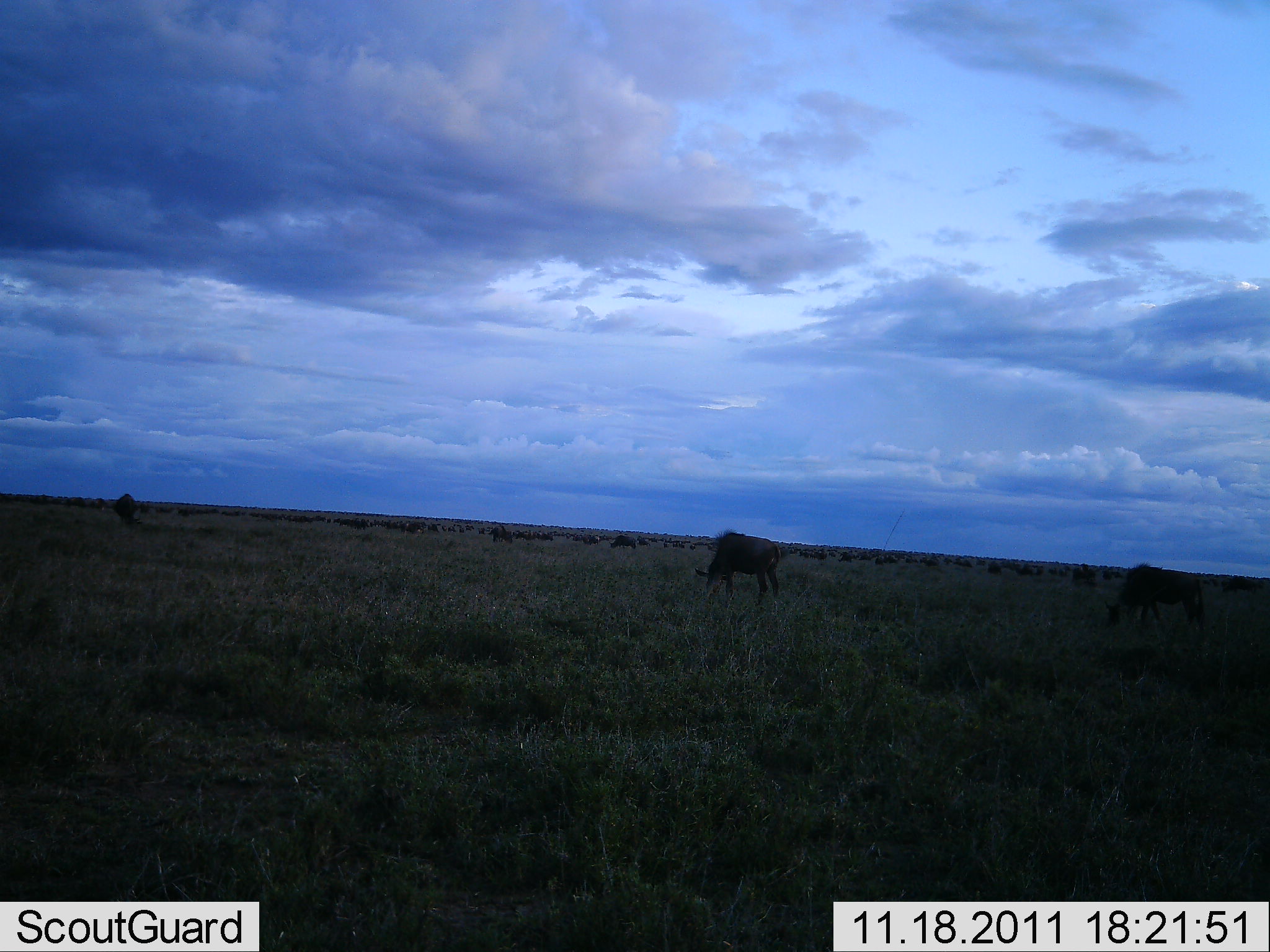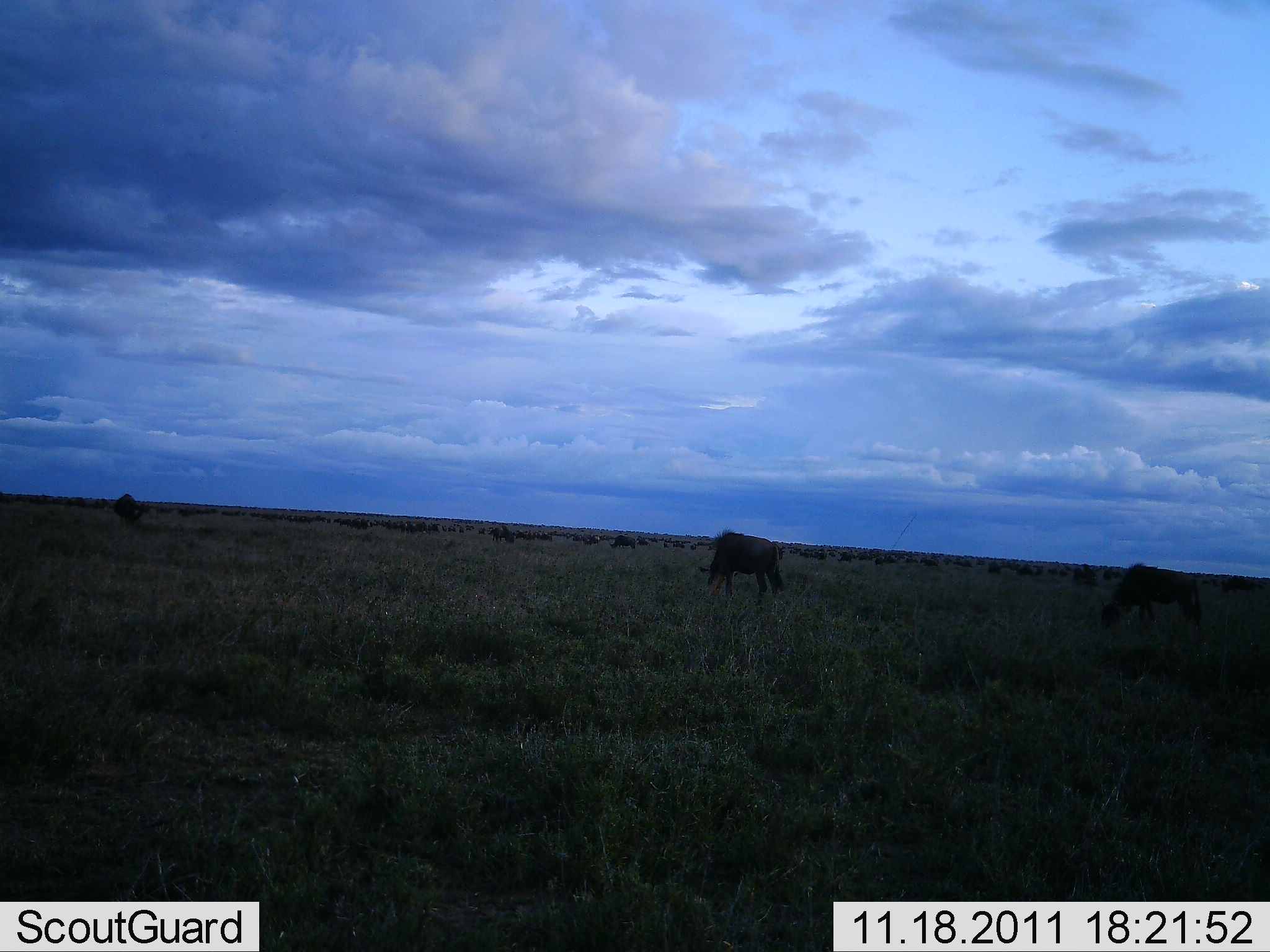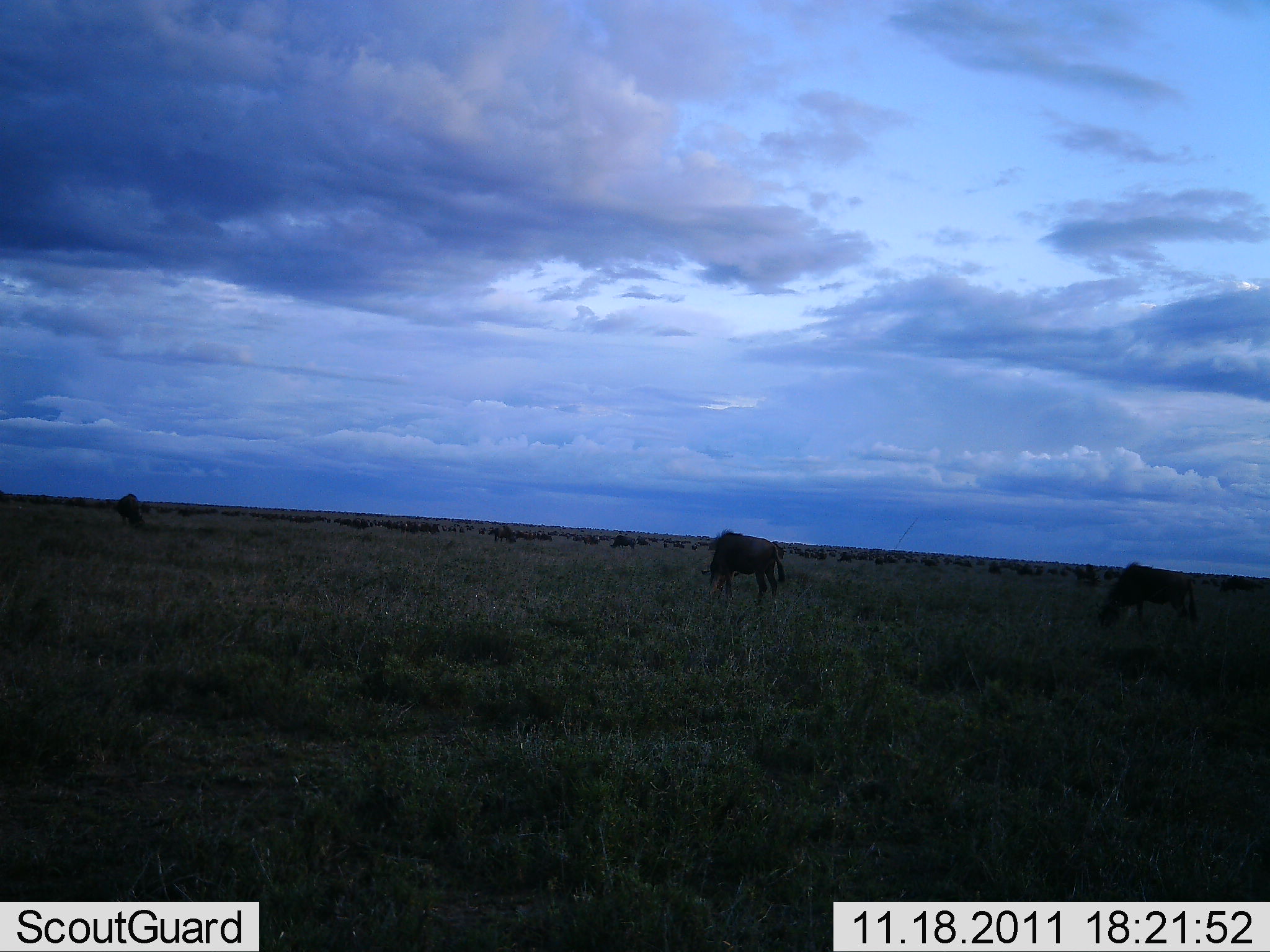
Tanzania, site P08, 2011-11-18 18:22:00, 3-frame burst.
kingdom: Animalia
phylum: Chordata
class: Mammalia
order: Artiodactyla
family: Bovidae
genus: Connochaetes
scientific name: Connochaetes taurinus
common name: blue wildebeest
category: wildebeest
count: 11-50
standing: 30%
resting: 0%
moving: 0%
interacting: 0%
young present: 0%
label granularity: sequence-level